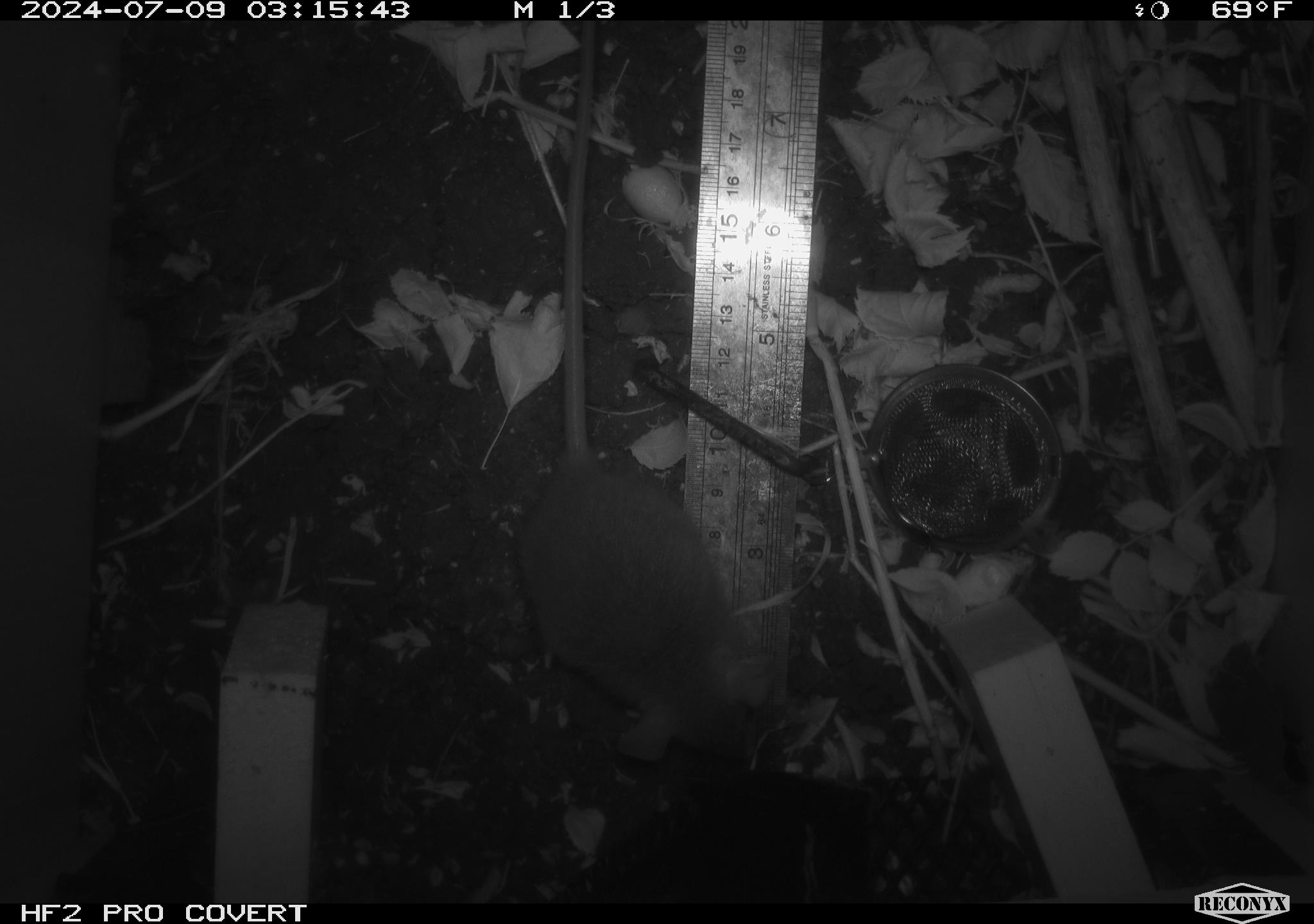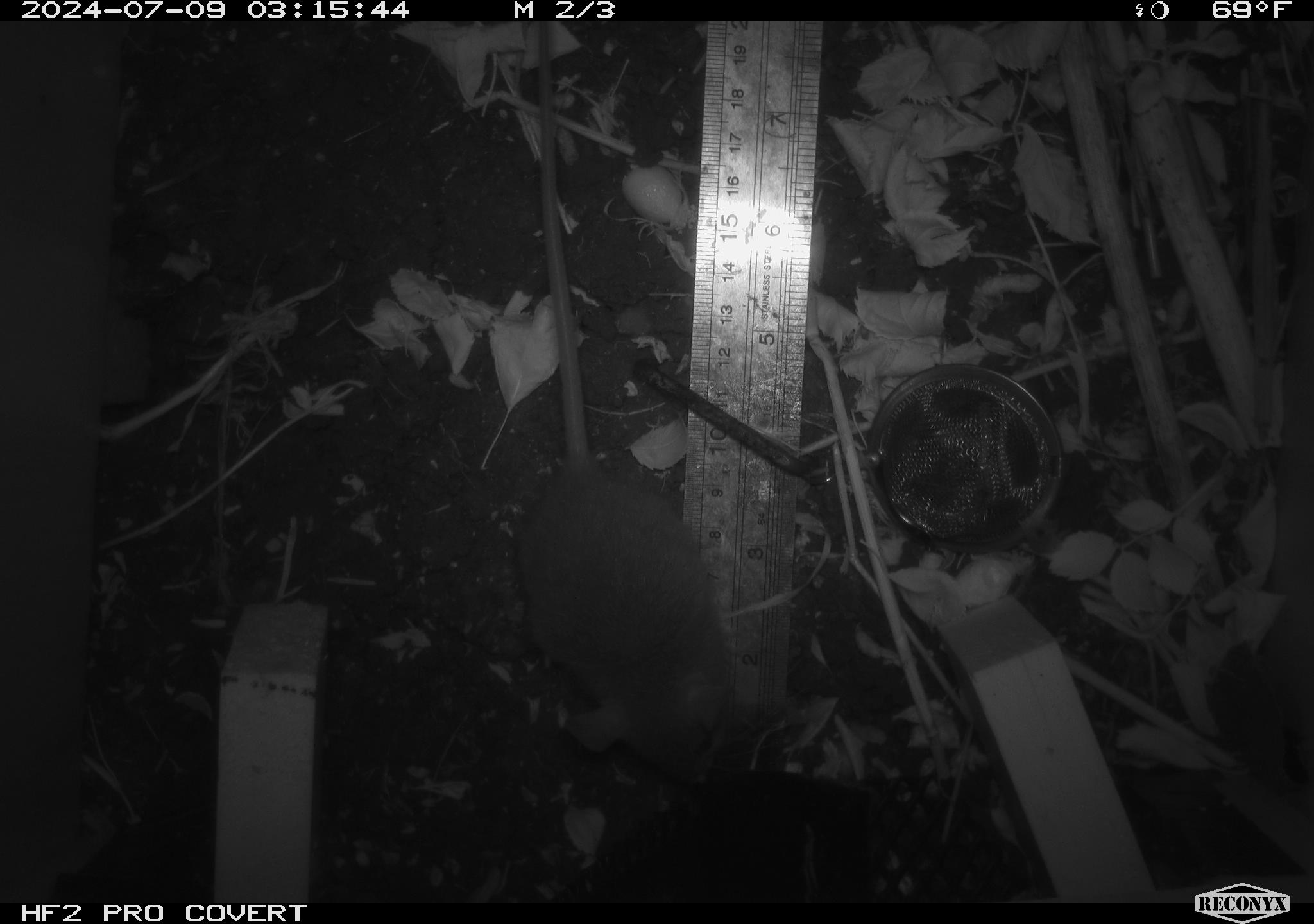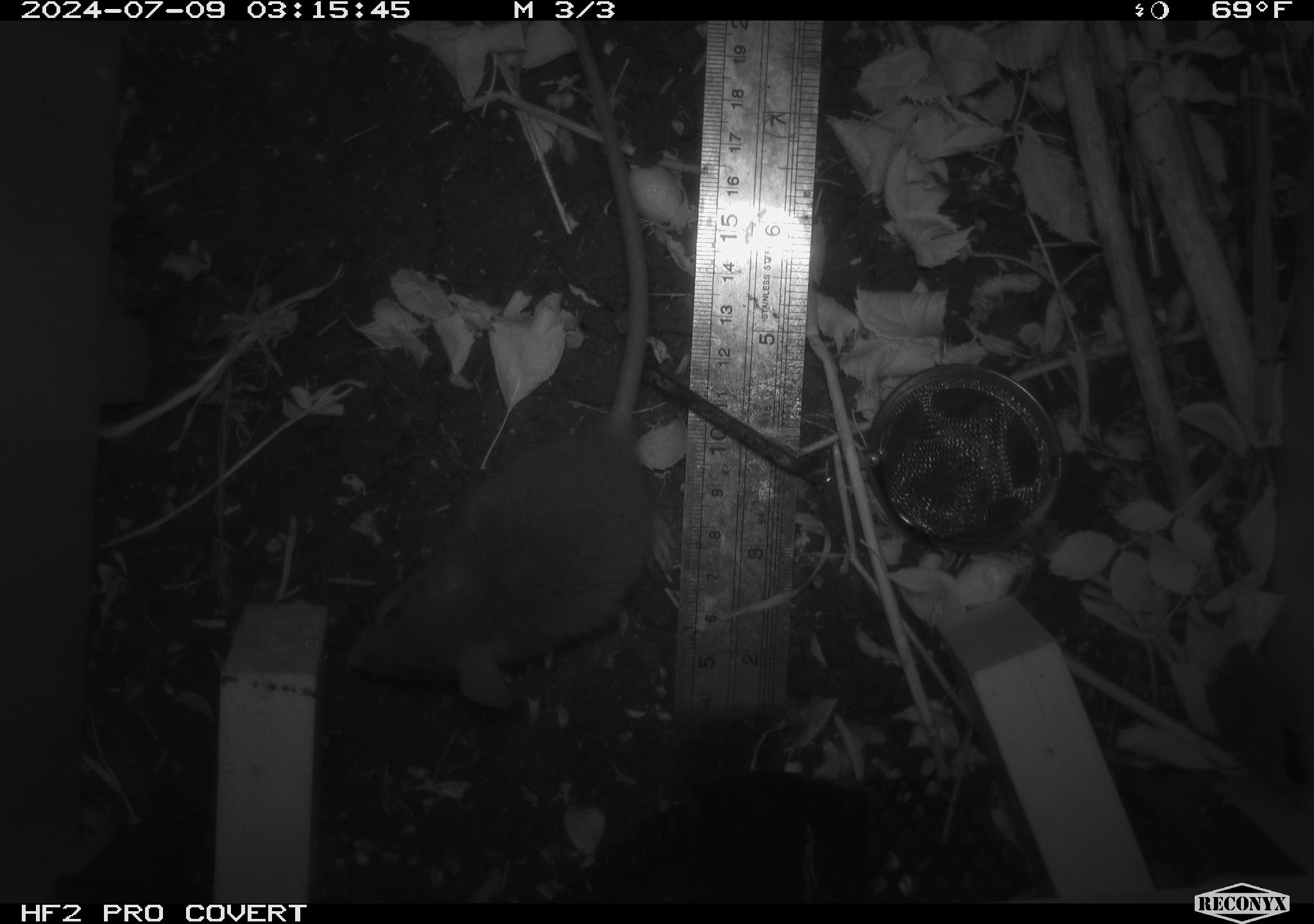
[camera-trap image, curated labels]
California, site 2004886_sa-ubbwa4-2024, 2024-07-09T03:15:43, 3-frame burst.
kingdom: Animalia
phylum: Chordata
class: Mammalia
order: Rodentia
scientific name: Rodentia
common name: woodrat or rat or mouse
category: woodrat or rat or mouse species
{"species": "woodrat or rat or mouse species (woodrat or rat or mouse) (Rodentia)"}